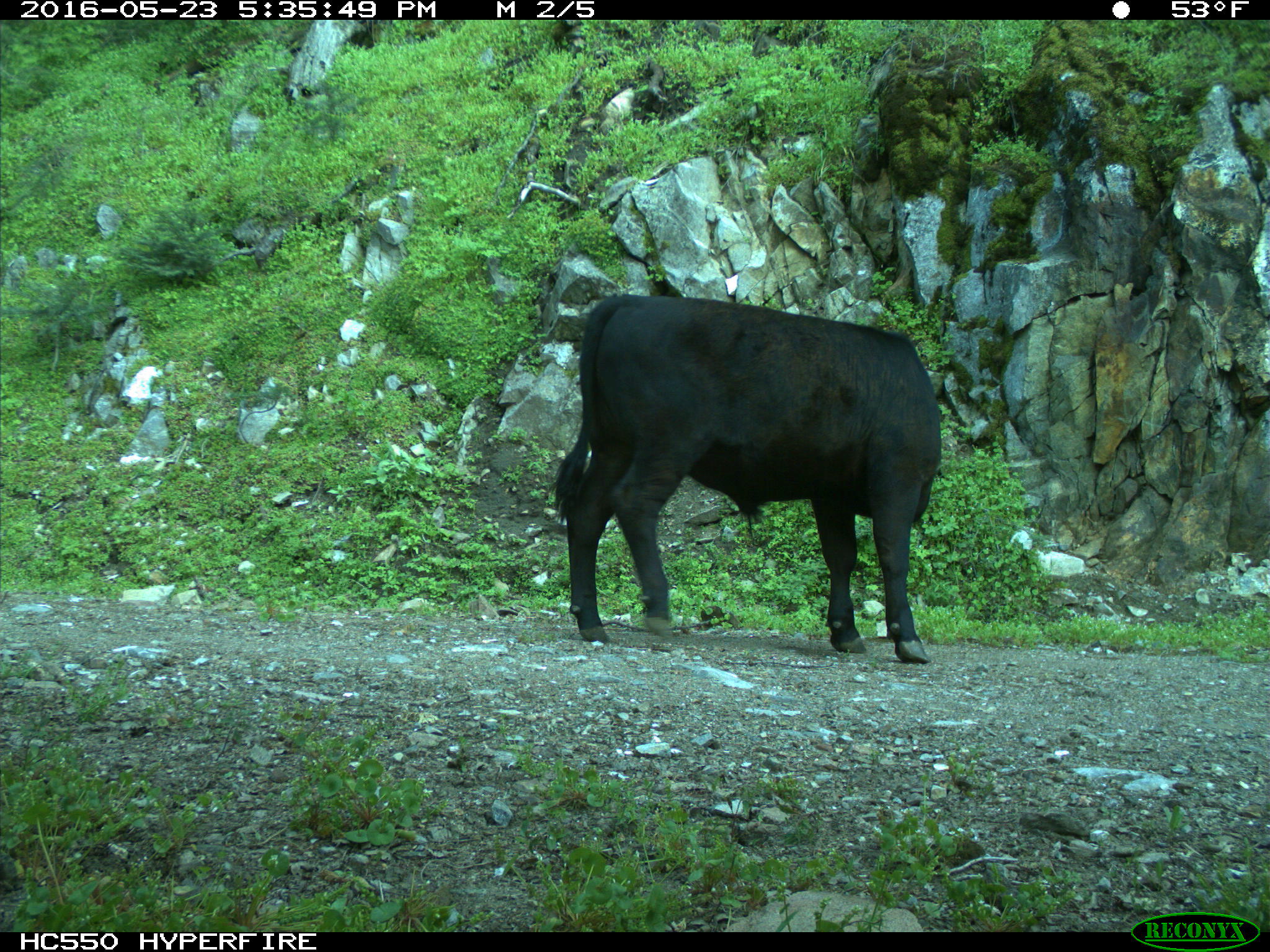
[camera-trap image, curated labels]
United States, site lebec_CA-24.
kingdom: Animalia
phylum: Chordata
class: Mammalia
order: Artiodactyla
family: Bovidae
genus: Bos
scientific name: Bos taurus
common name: domestic cow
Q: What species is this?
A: Bos taurus (domestic cow).